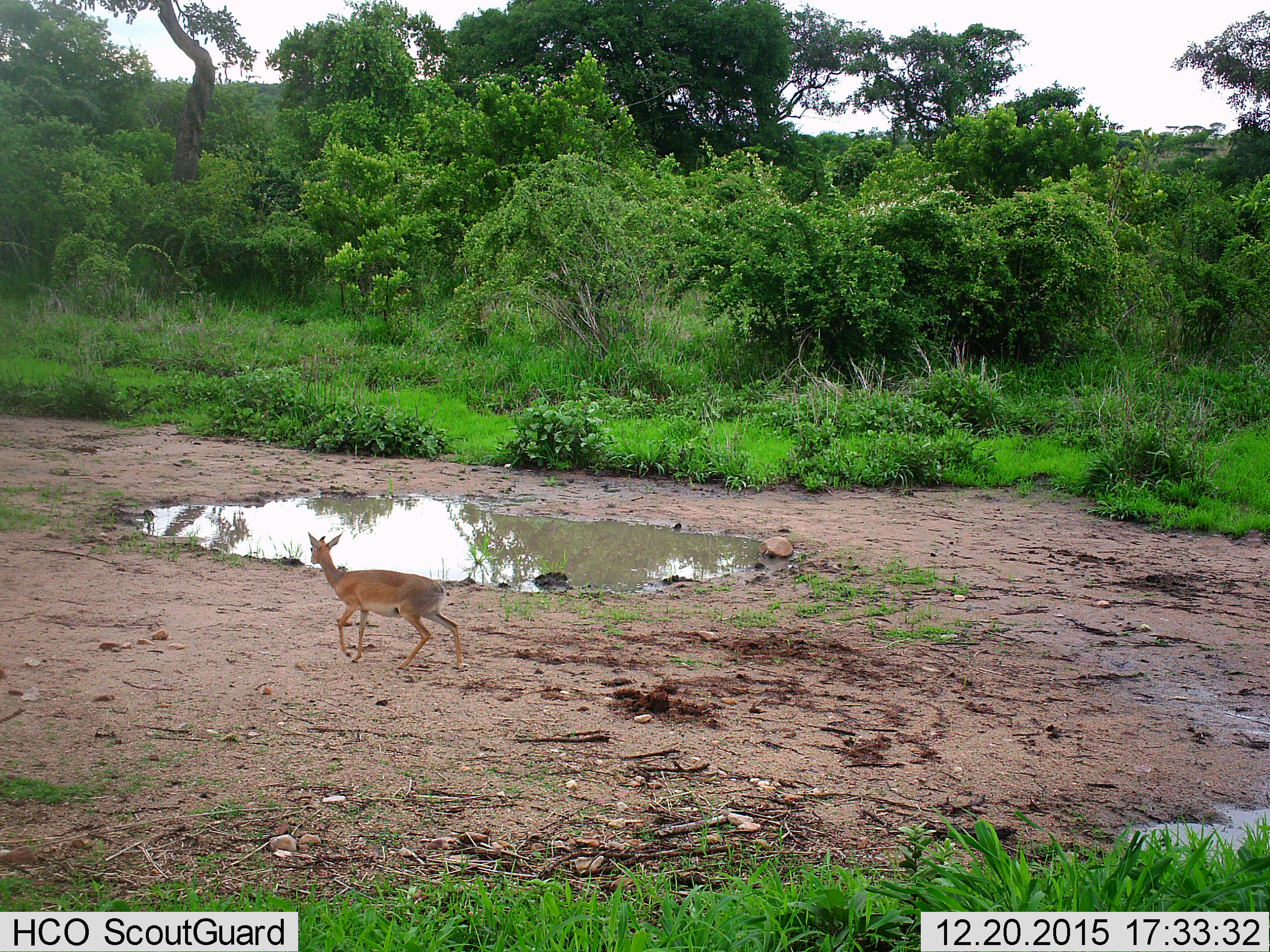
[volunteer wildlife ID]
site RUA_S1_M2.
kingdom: Animalia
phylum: Chordata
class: Mammalia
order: Artiodactyla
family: Bovidae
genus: Madoqua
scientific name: Madoqua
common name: dik-dik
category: dikdik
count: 1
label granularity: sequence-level